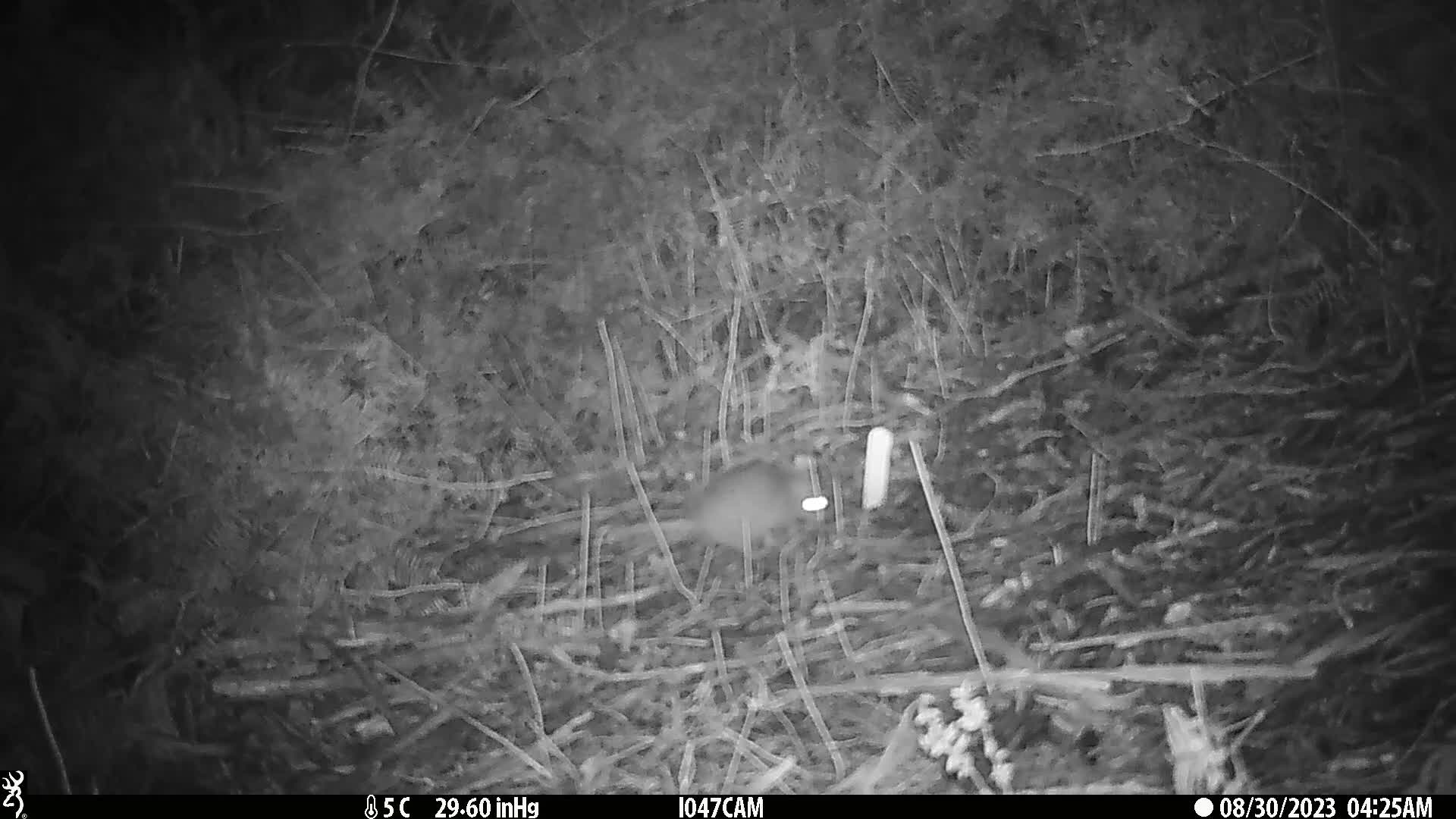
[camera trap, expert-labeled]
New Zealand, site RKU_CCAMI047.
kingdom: Animalia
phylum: Chordata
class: Mammalia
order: Rodentia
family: Muridae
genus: Rattus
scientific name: Rattus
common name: rat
Rat (Rattus).